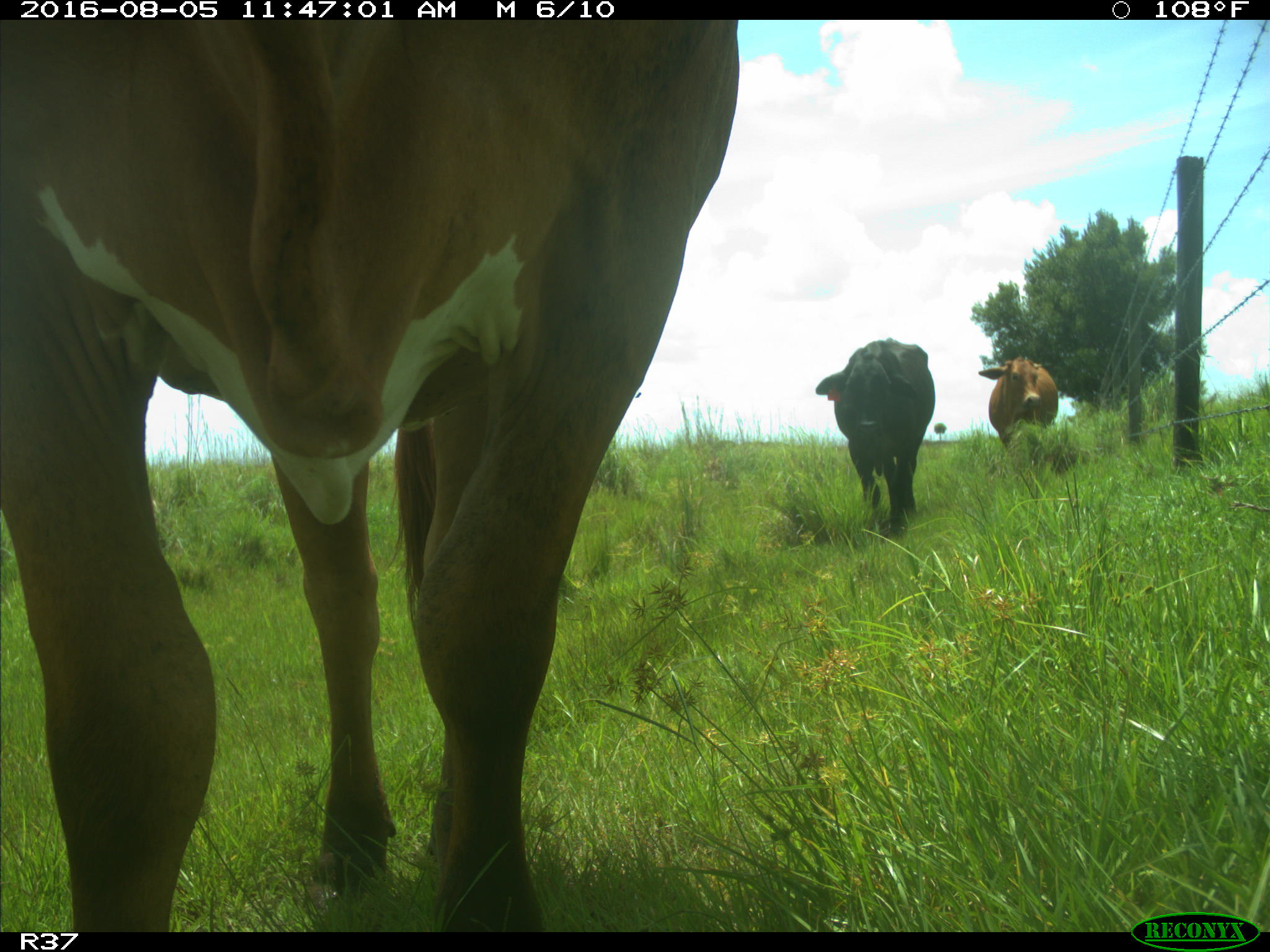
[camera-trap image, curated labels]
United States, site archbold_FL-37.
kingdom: Animalia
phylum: Chordata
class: Mammalia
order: Artiodactyla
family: Bovidae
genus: Bos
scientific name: Bos taurus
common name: domestic cow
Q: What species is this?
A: Bos taurus (domestic cow).